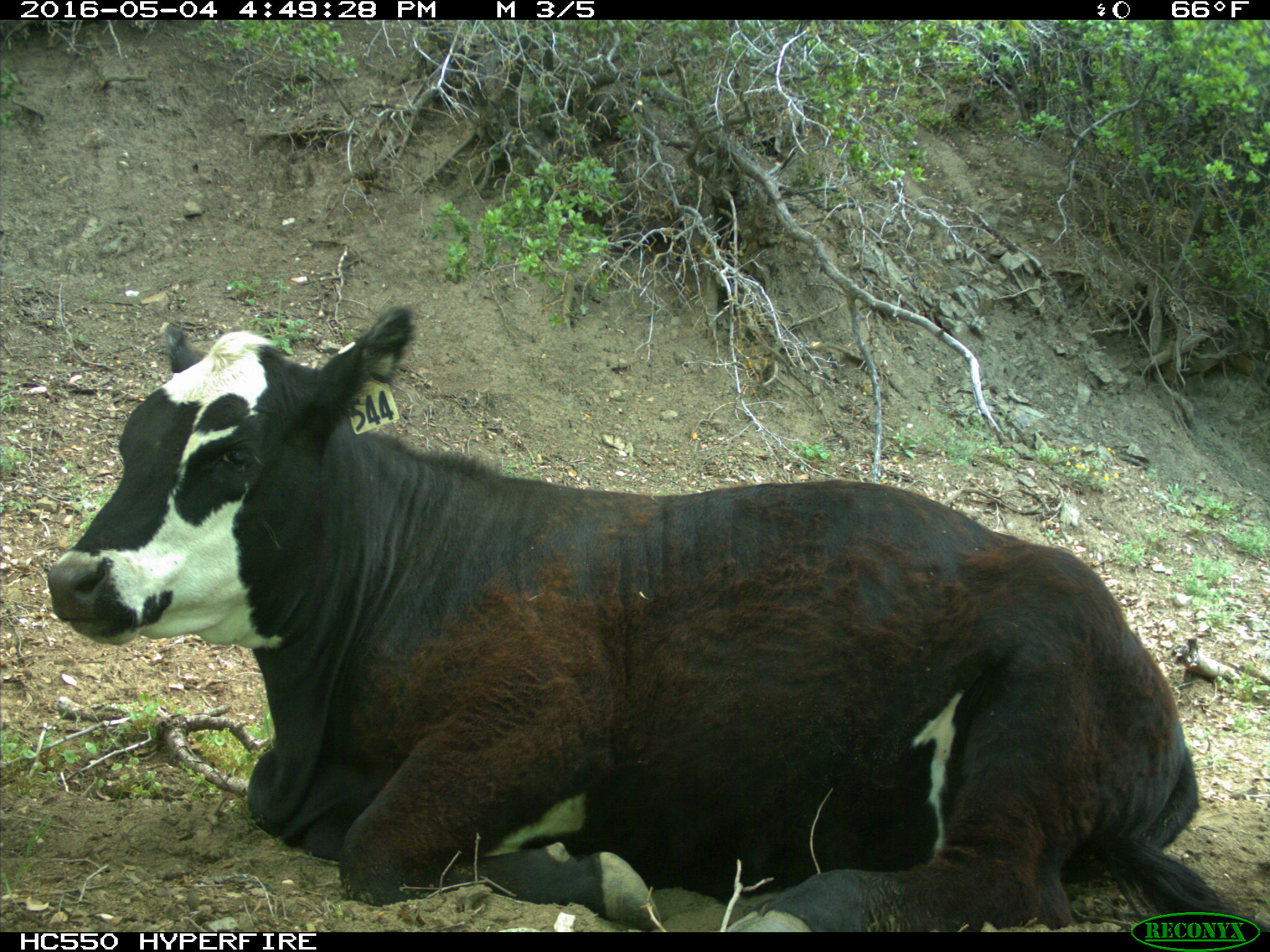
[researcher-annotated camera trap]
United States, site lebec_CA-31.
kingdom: Animalia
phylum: Chordata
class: Mammalia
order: Artiodactyla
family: Bovidae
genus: Bos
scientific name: Bos taurus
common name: domestic cow